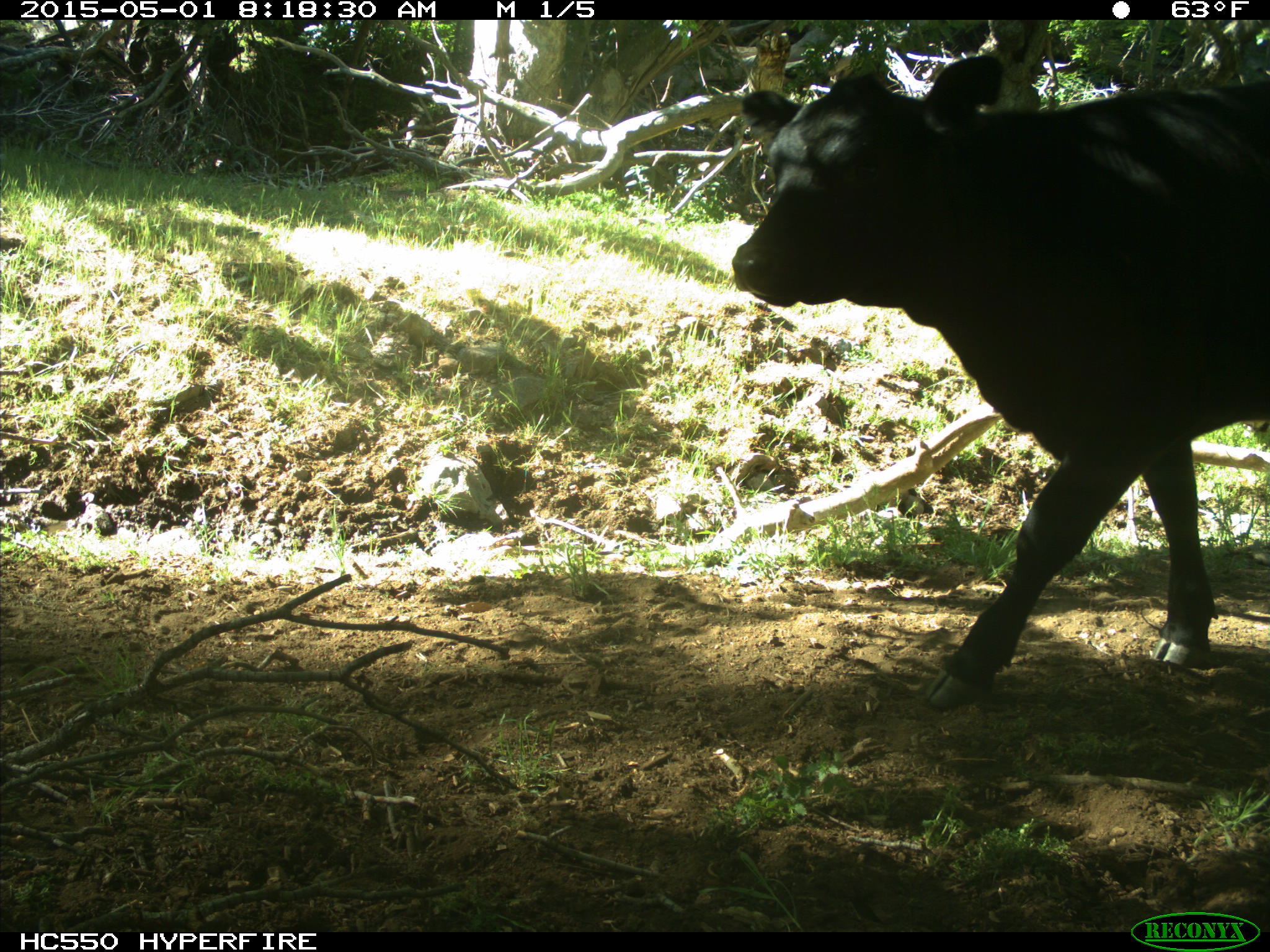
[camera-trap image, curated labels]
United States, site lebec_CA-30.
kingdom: Animalia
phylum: Chordata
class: Mammalia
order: Artiodactyla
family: Bovidae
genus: Bos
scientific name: Bos taurus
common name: domestic cow